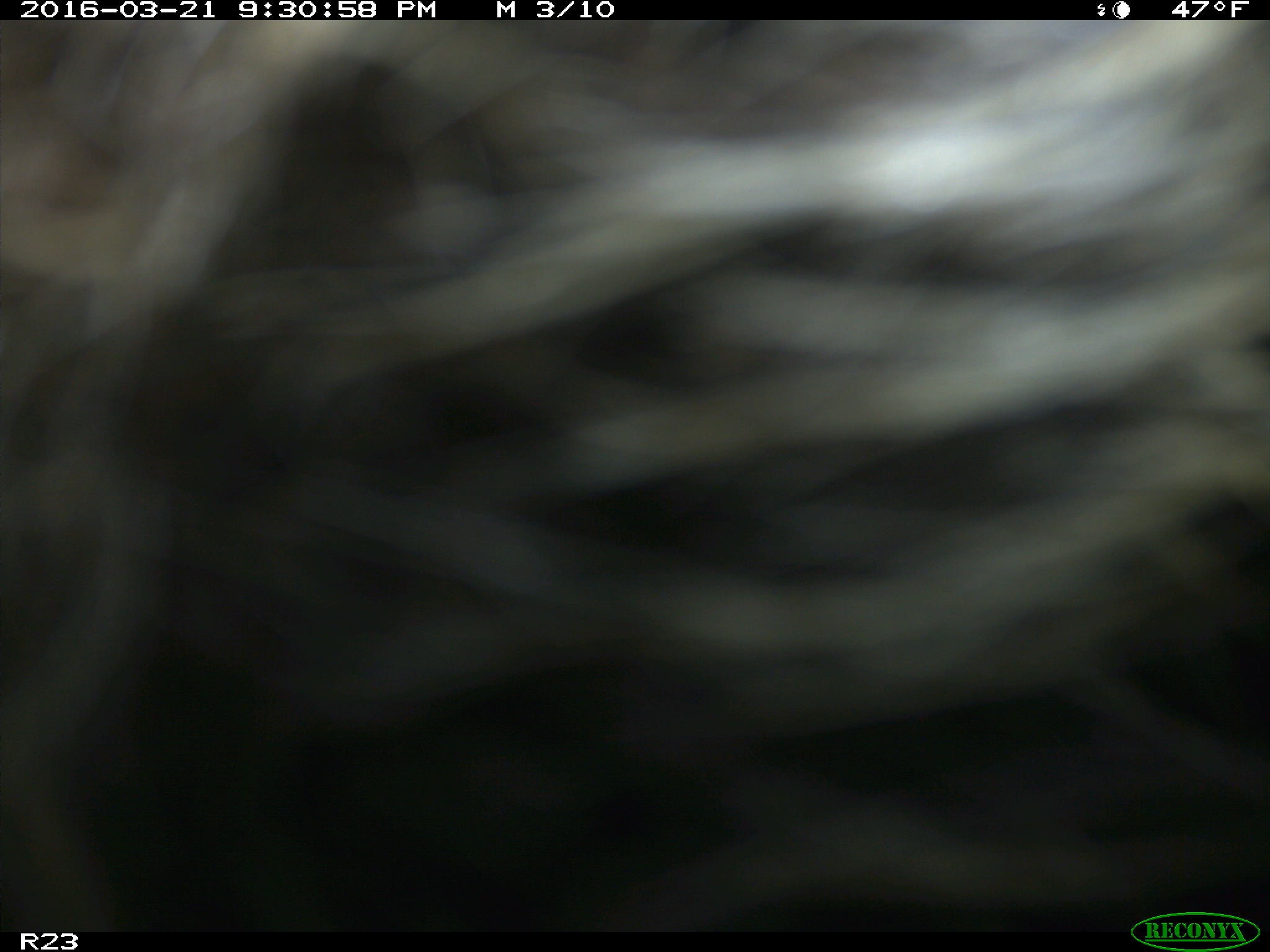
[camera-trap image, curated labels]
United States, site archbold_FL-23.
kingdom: Animalia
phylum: Chordata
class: Mammalia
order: Artiodactyla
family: Bovidae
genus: Bos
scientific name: Bos taurus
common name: domestic cow